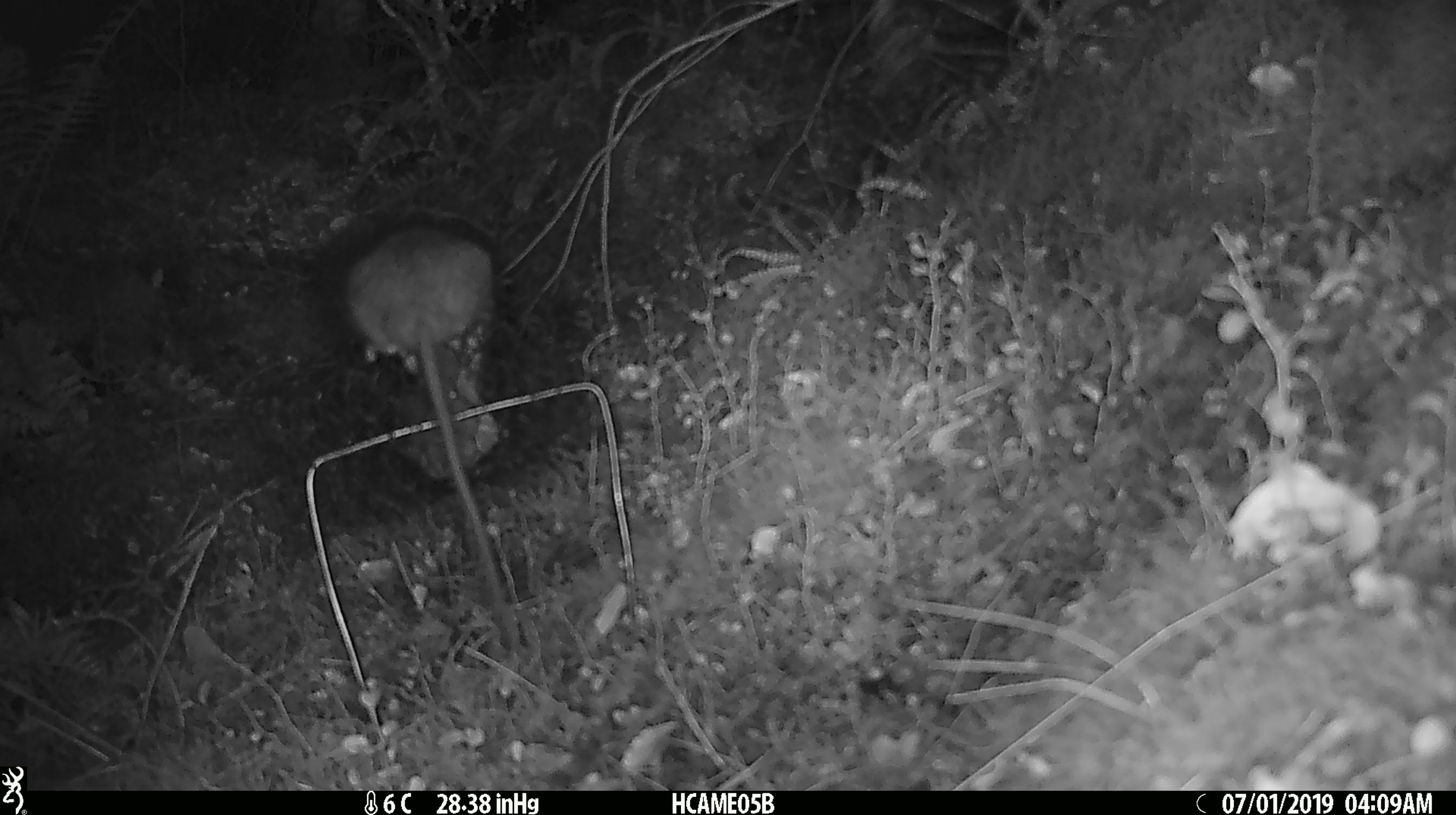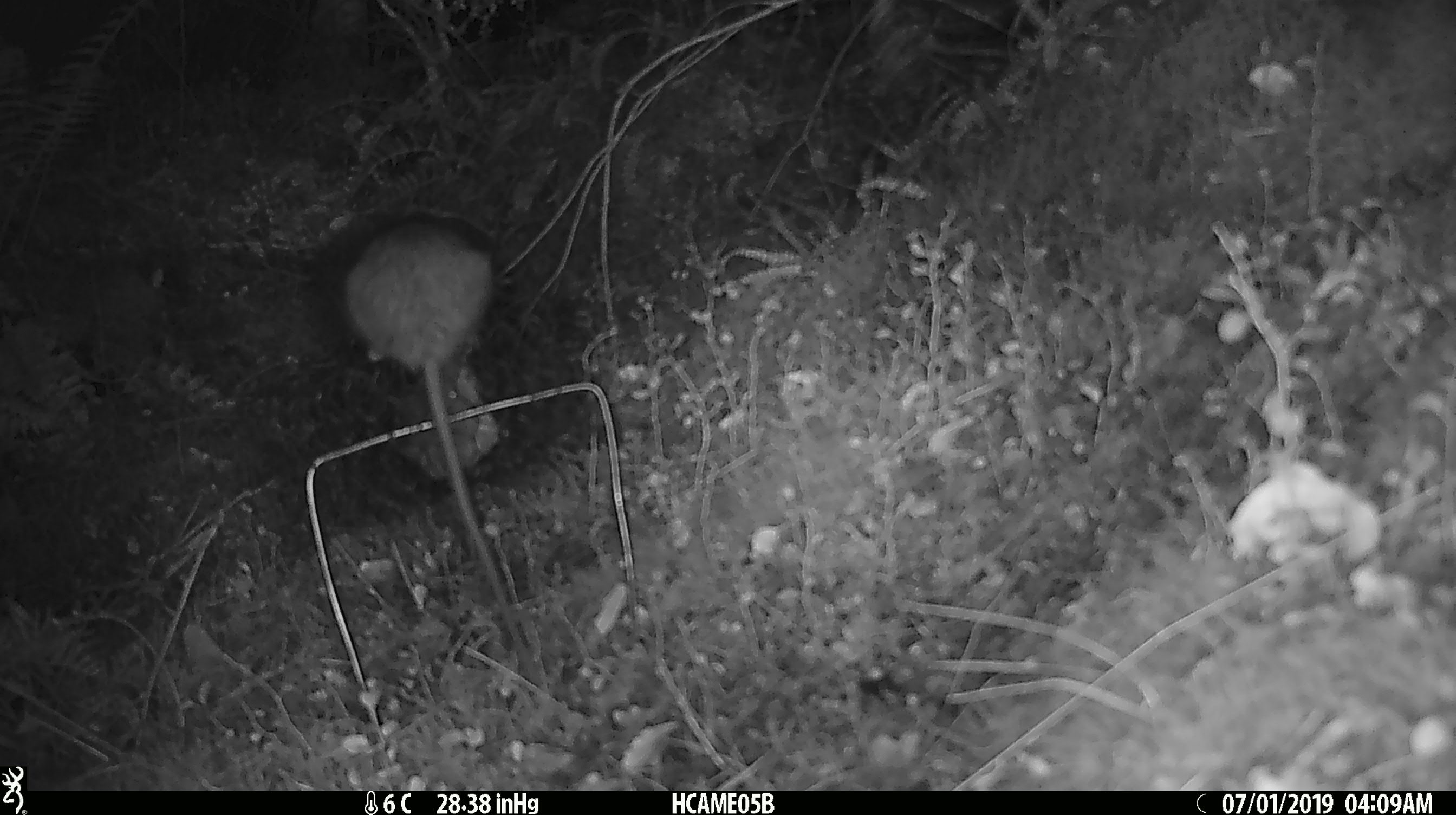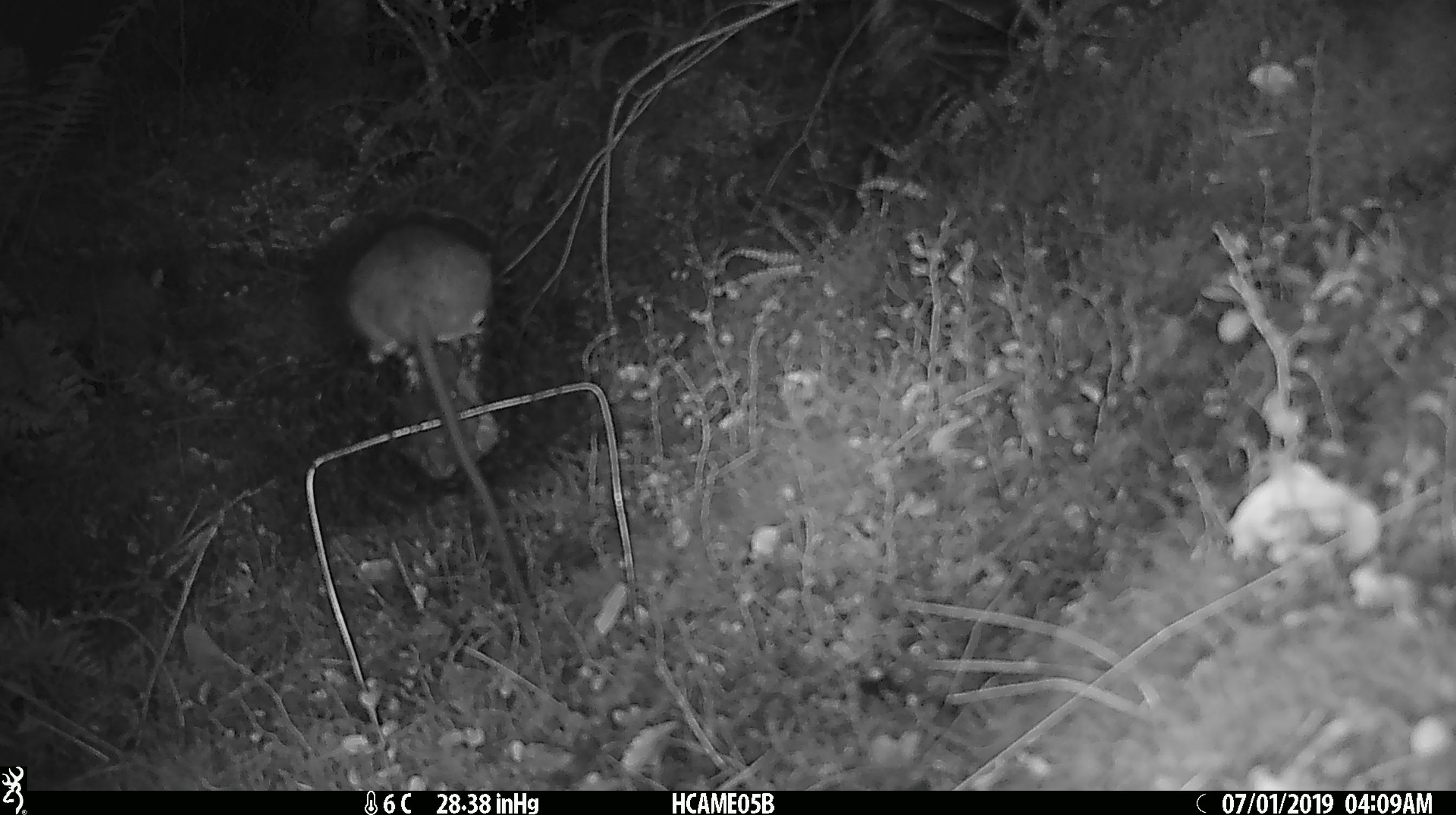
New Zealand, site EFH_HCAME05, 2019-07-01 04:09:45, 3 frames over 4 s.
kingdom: Animalia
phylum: Chordata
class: Mammalia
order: Rodentia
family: Muridae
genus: Rattus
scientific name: Rattus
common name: rat